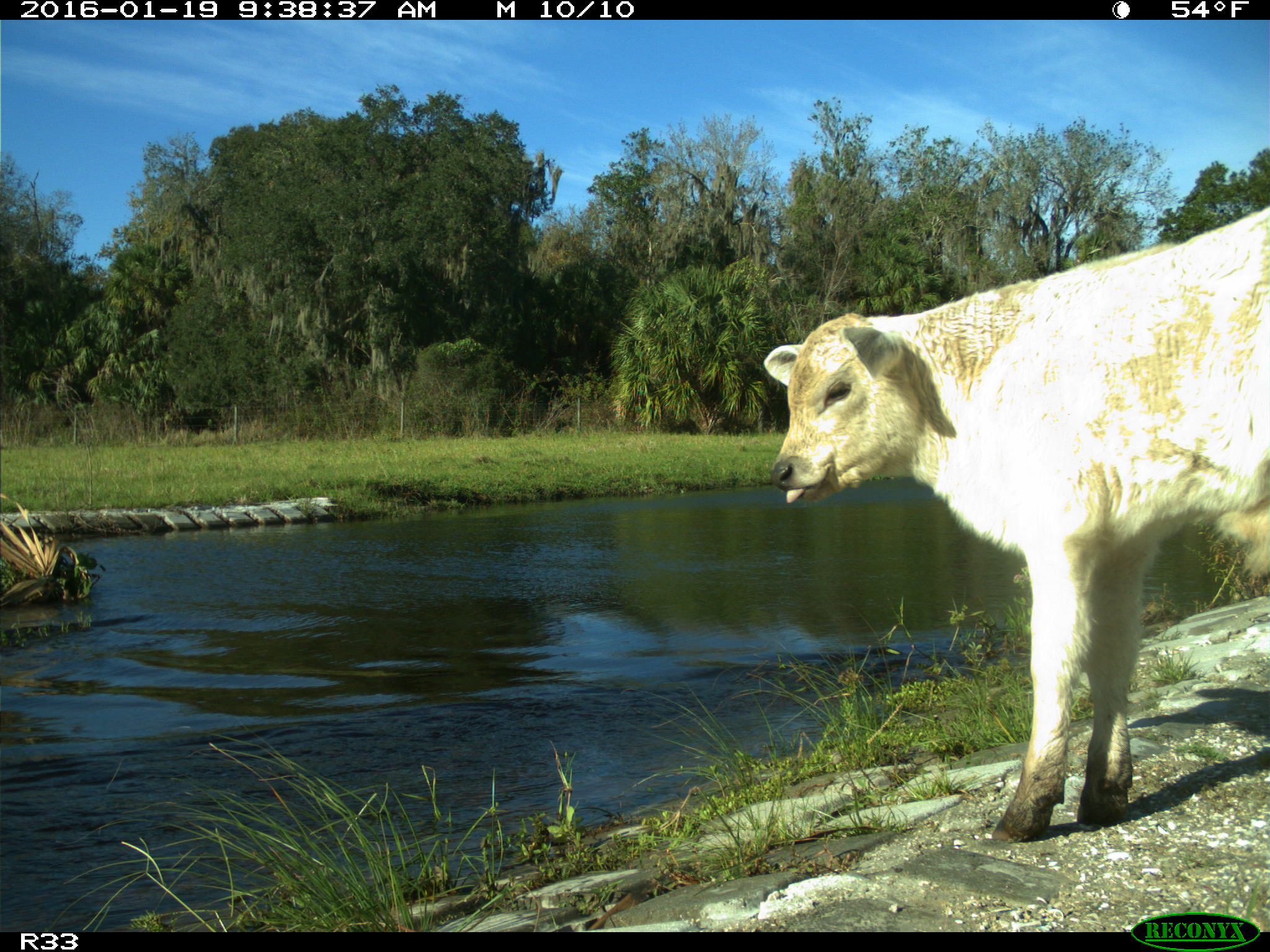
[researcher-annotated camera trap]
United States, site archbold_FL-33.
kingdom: Animalia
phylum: Chordata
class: Mammalia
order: Artiodactyla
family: Bovidae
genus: Bos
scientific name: Bos taurus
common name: domestic cow